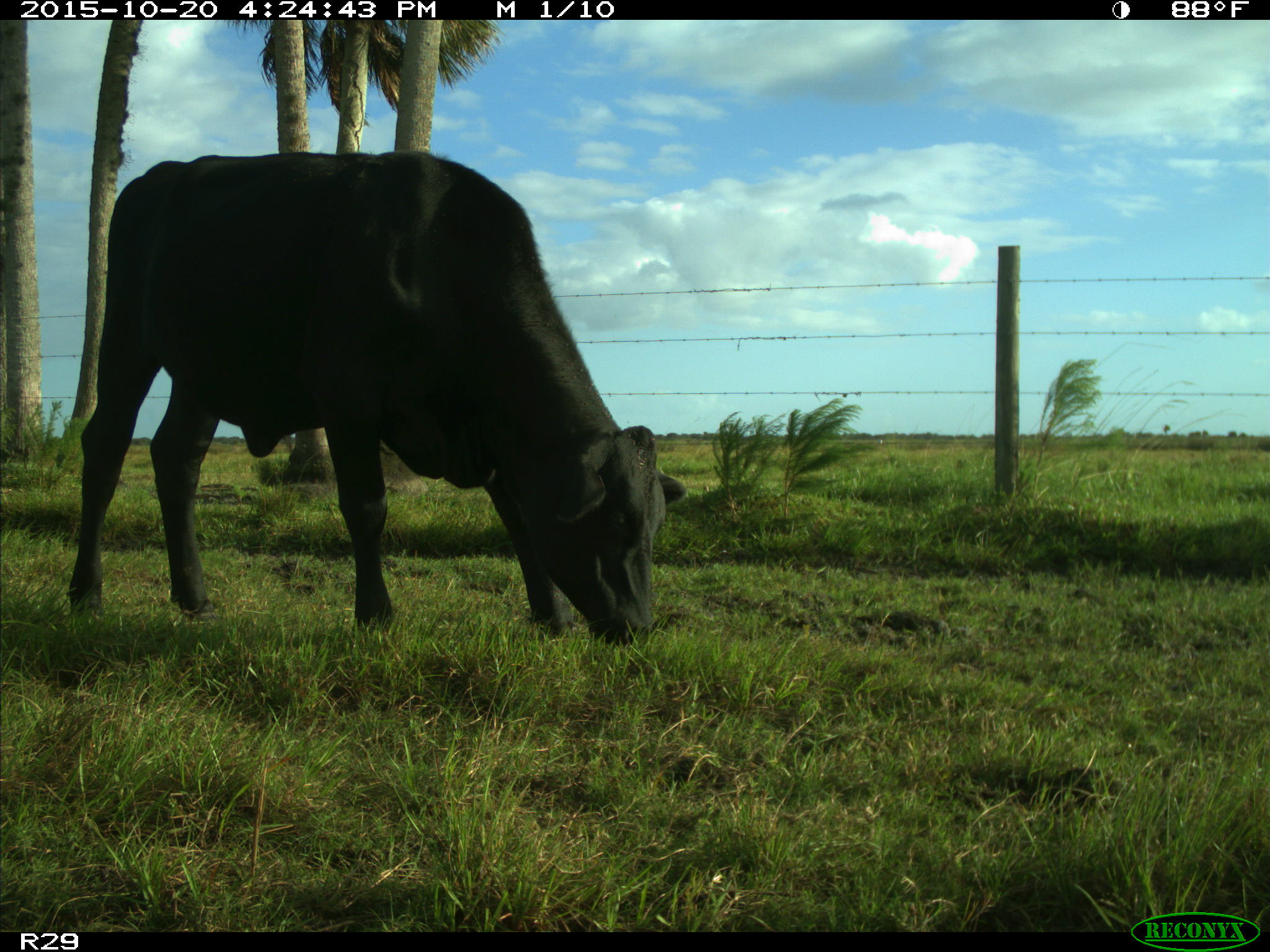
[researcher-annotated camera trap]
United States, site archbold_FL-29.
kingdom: Animalia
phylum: Chordata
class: Mammalia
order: Artiodactyla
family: Bovidae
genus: Bos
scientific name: Bos taurus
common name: domestic cow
Bos taurus (domestic cow).